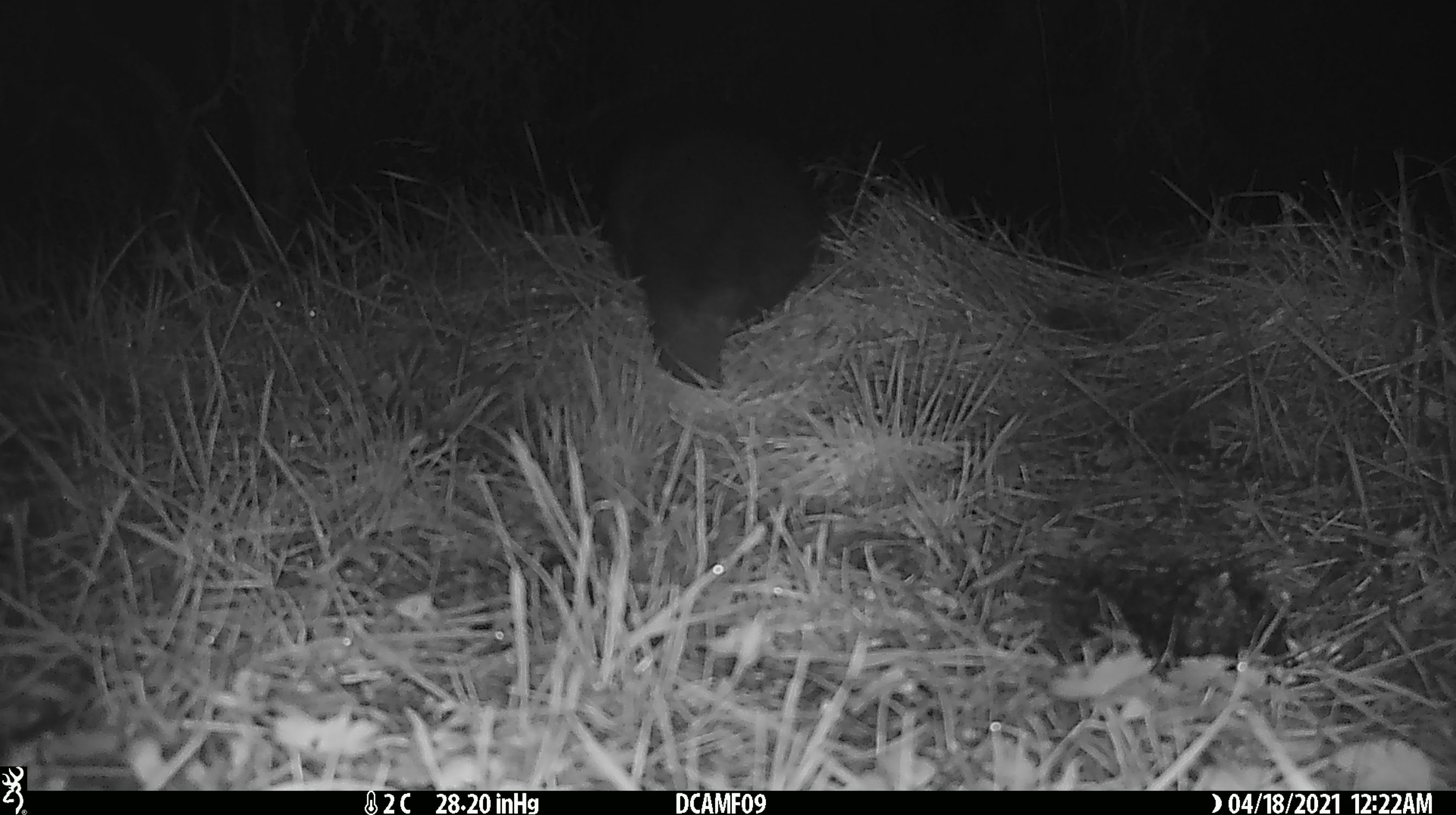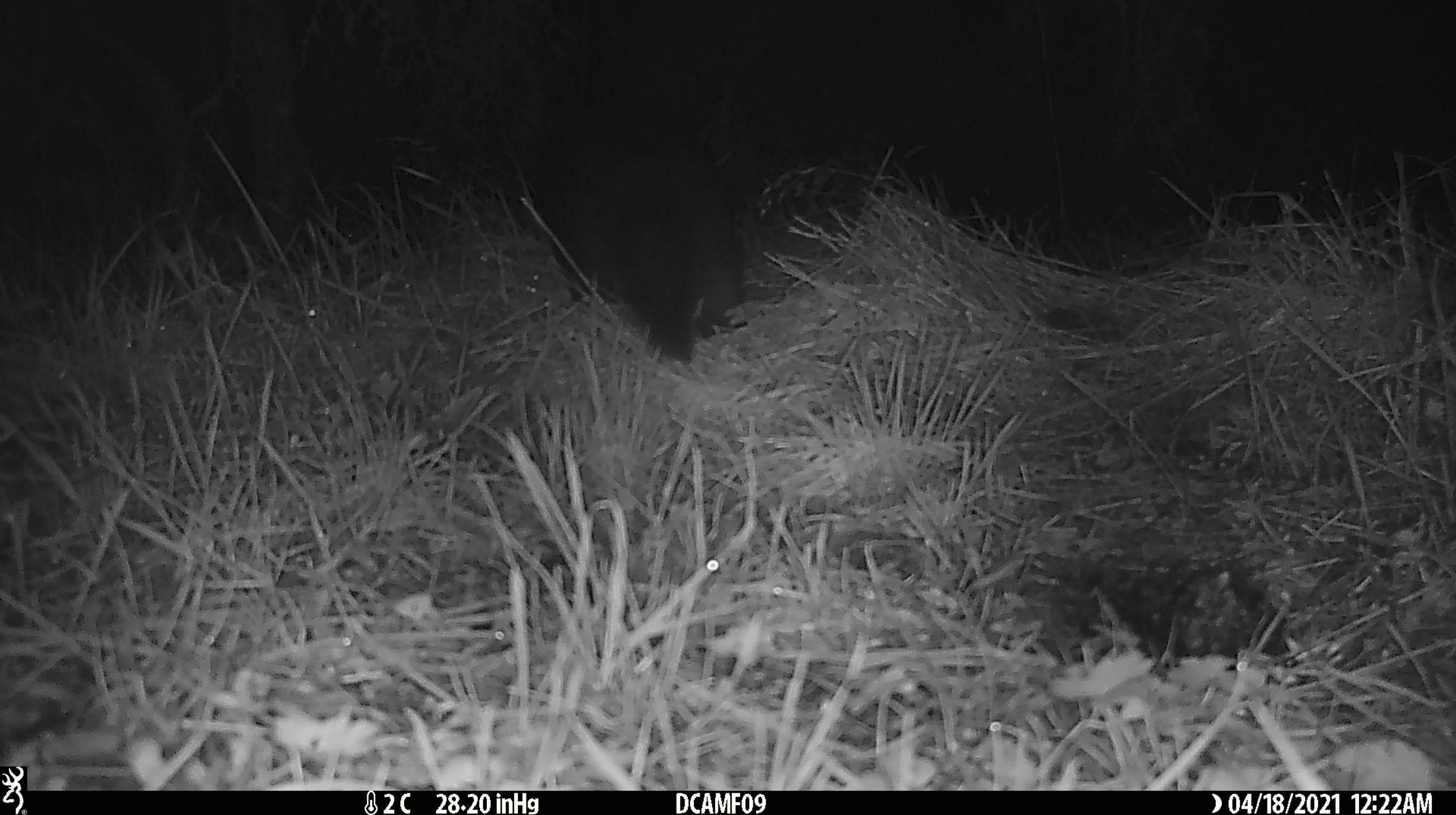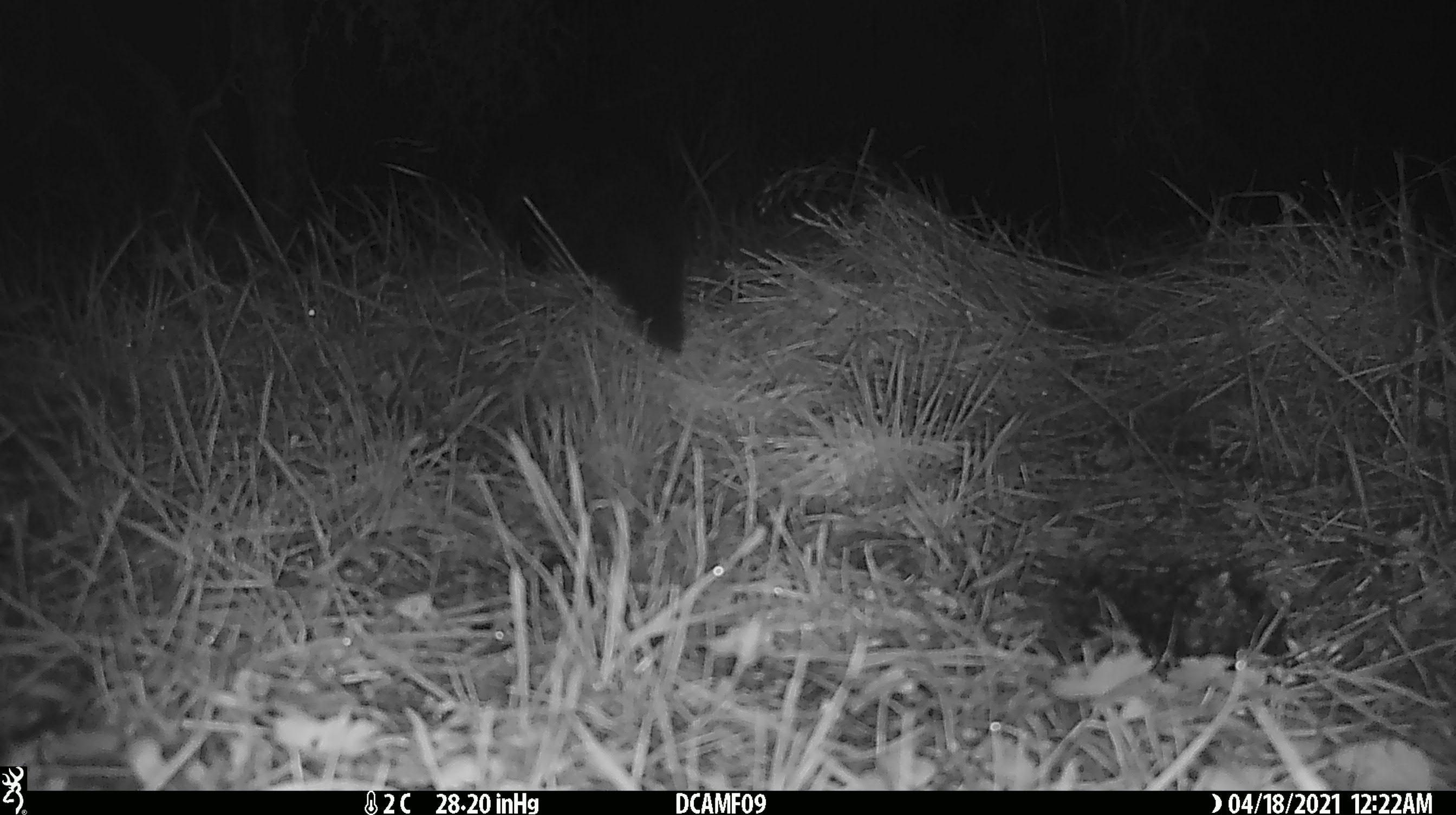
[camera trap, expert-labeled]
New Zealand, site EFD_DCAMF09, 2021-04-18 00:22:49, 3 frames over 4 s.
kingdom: Animalia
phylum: Chordata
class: Mammalia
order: Diprotodontia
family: Phalangeridae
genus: Trichosurus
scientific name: Trichosurus vulpecula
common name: common brushtail possum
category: possum